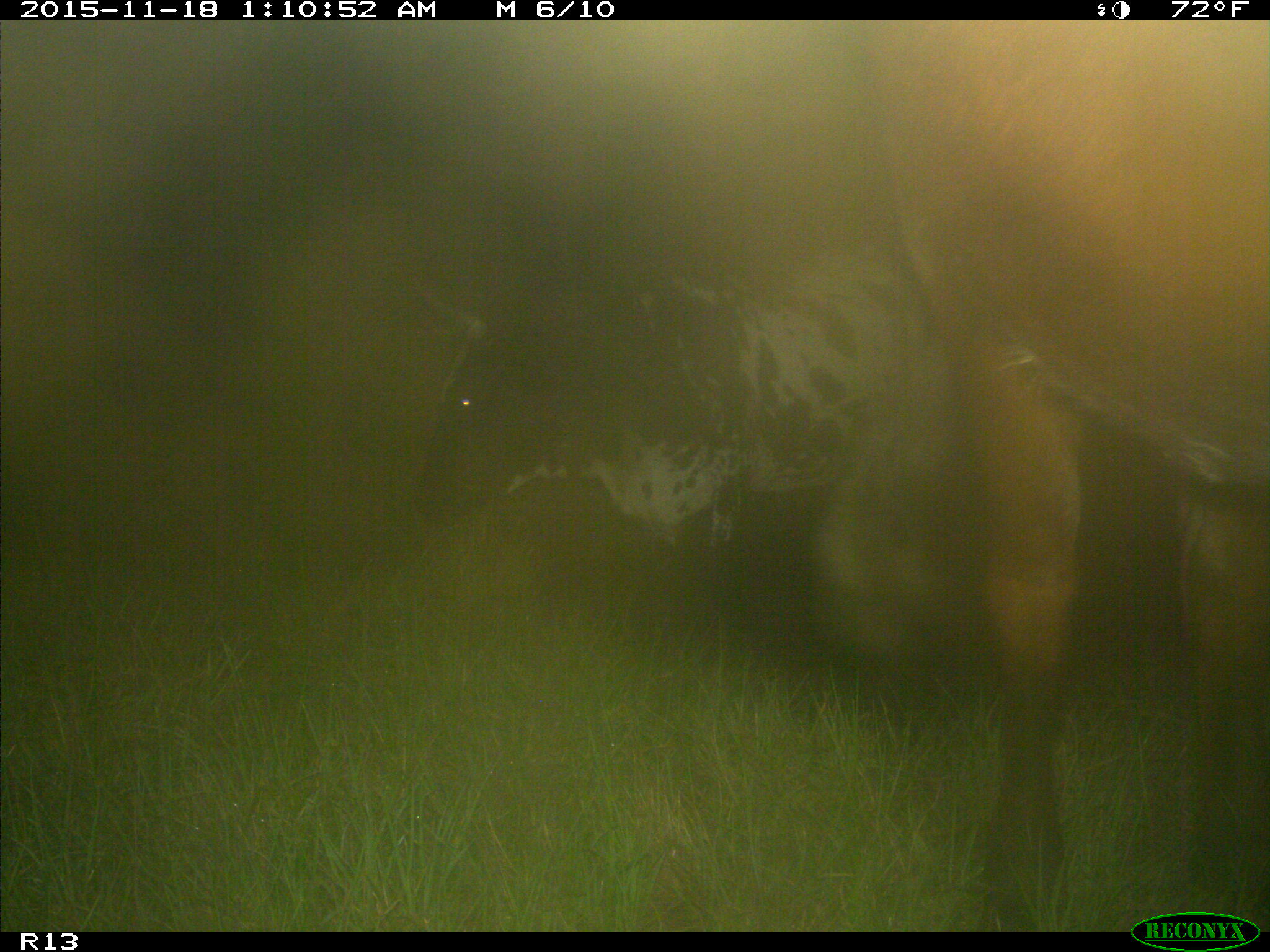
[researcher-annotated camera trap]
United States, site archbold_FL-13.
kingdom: Animalia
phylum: Chordata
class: Mammalia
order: Artiodactyla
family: Bovidae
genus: Bos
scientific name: Bos taurus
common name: domestic cow